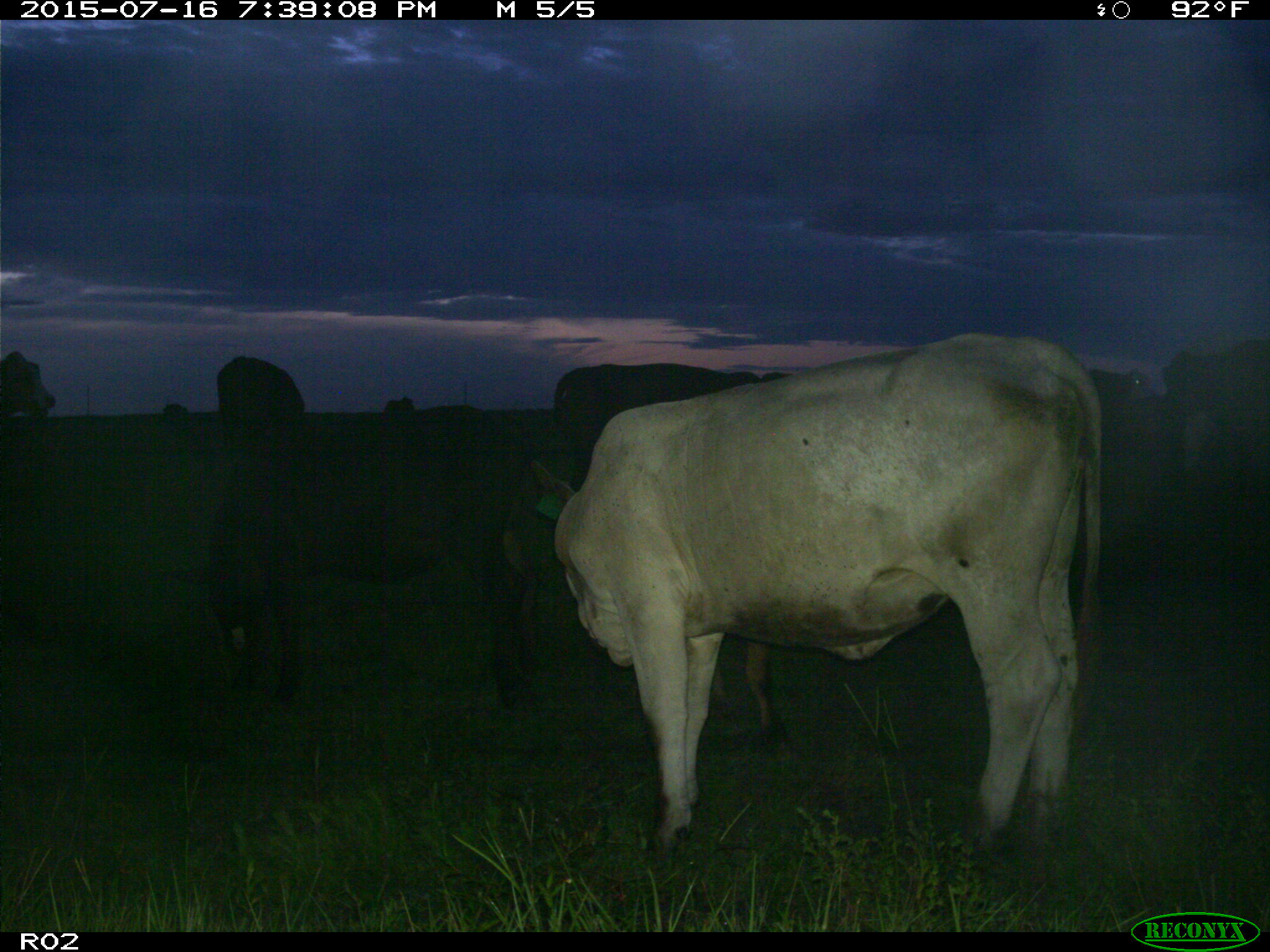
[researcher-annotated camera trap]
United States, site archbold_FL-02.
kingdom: Animalia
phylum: Chordata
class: Mammalia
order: Artiodactyla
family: Bovidae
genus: Bos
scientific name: Bos taurus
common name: domestic cow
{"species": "Bos taurus (domestic cow)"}